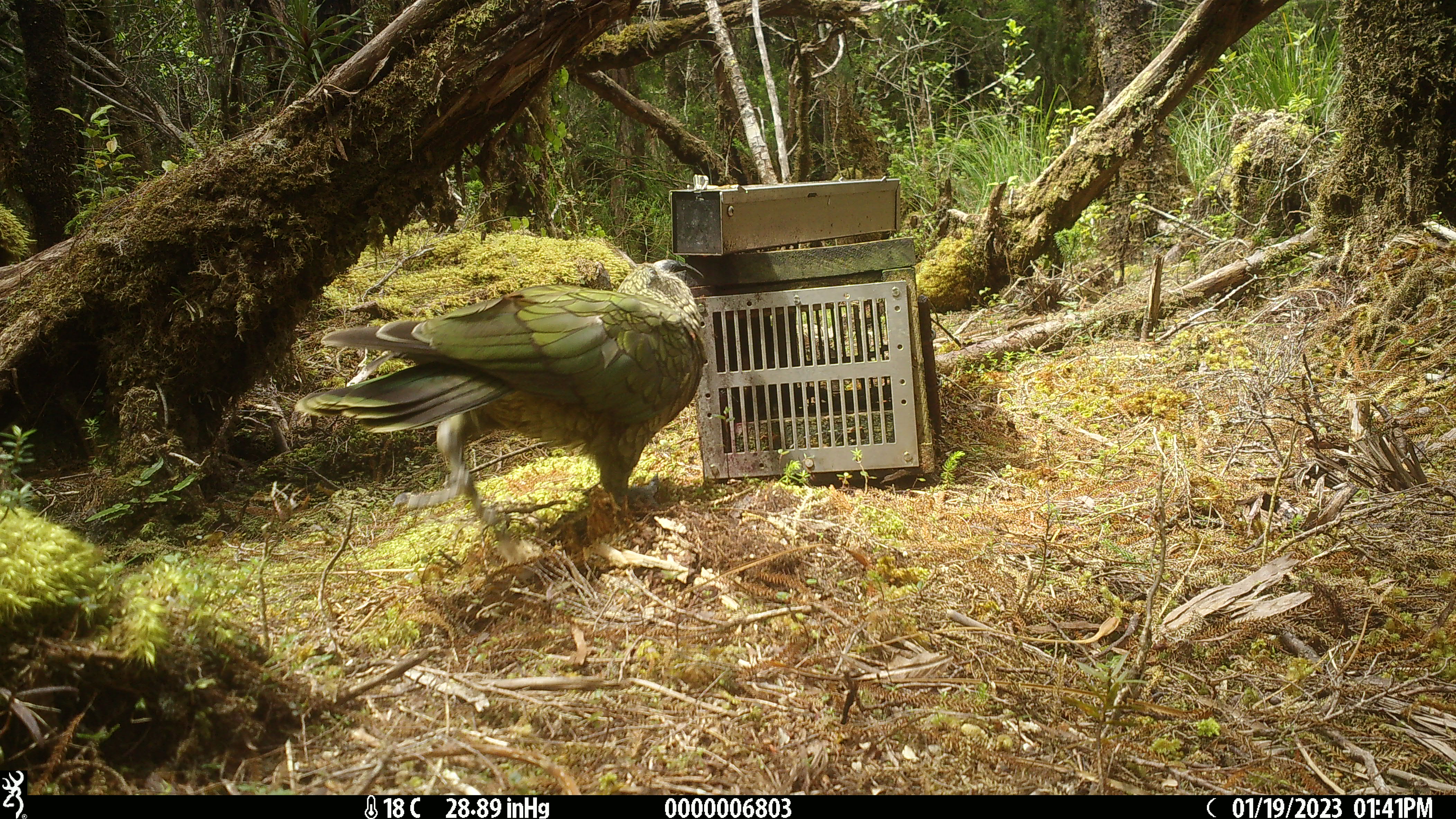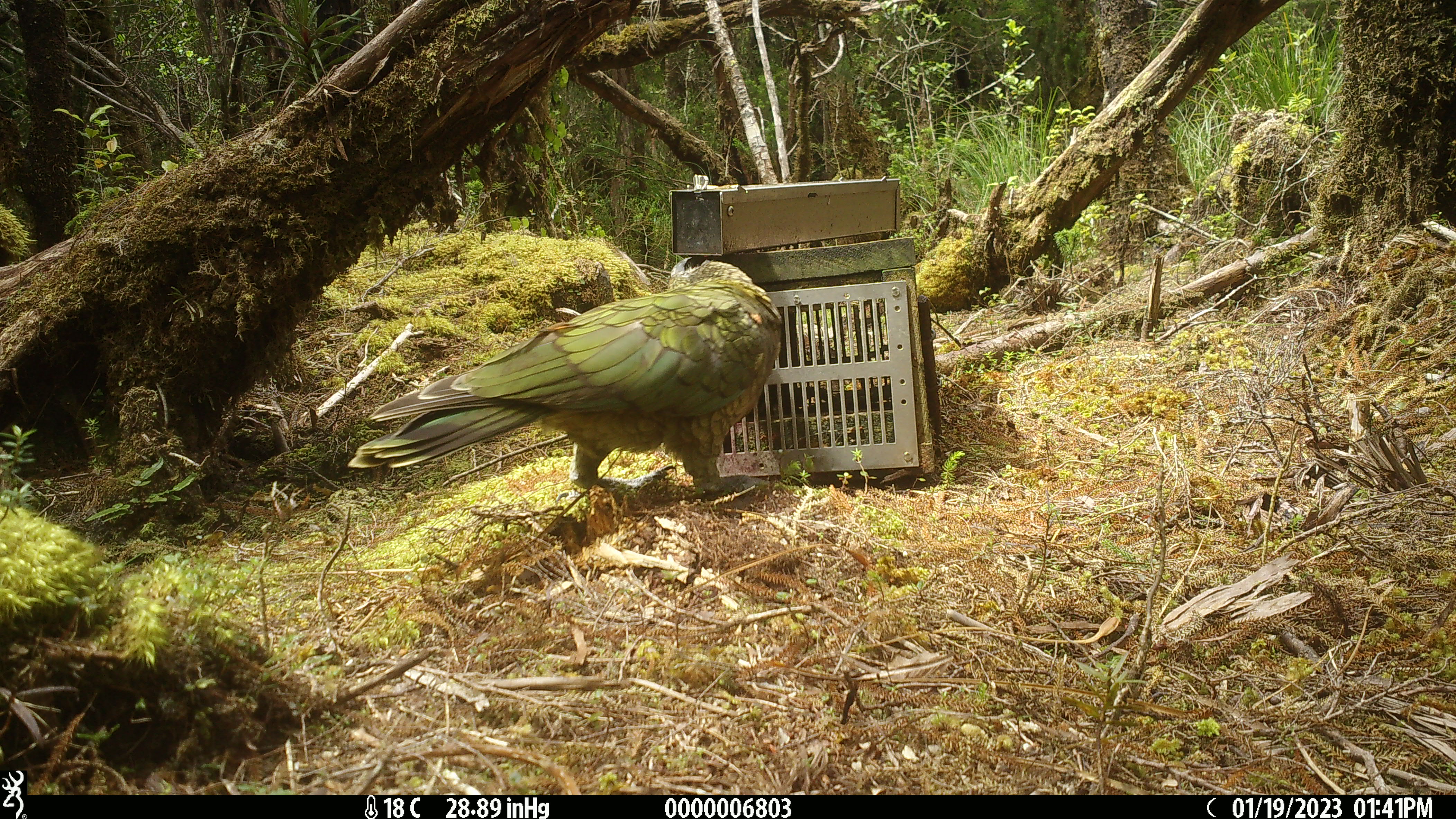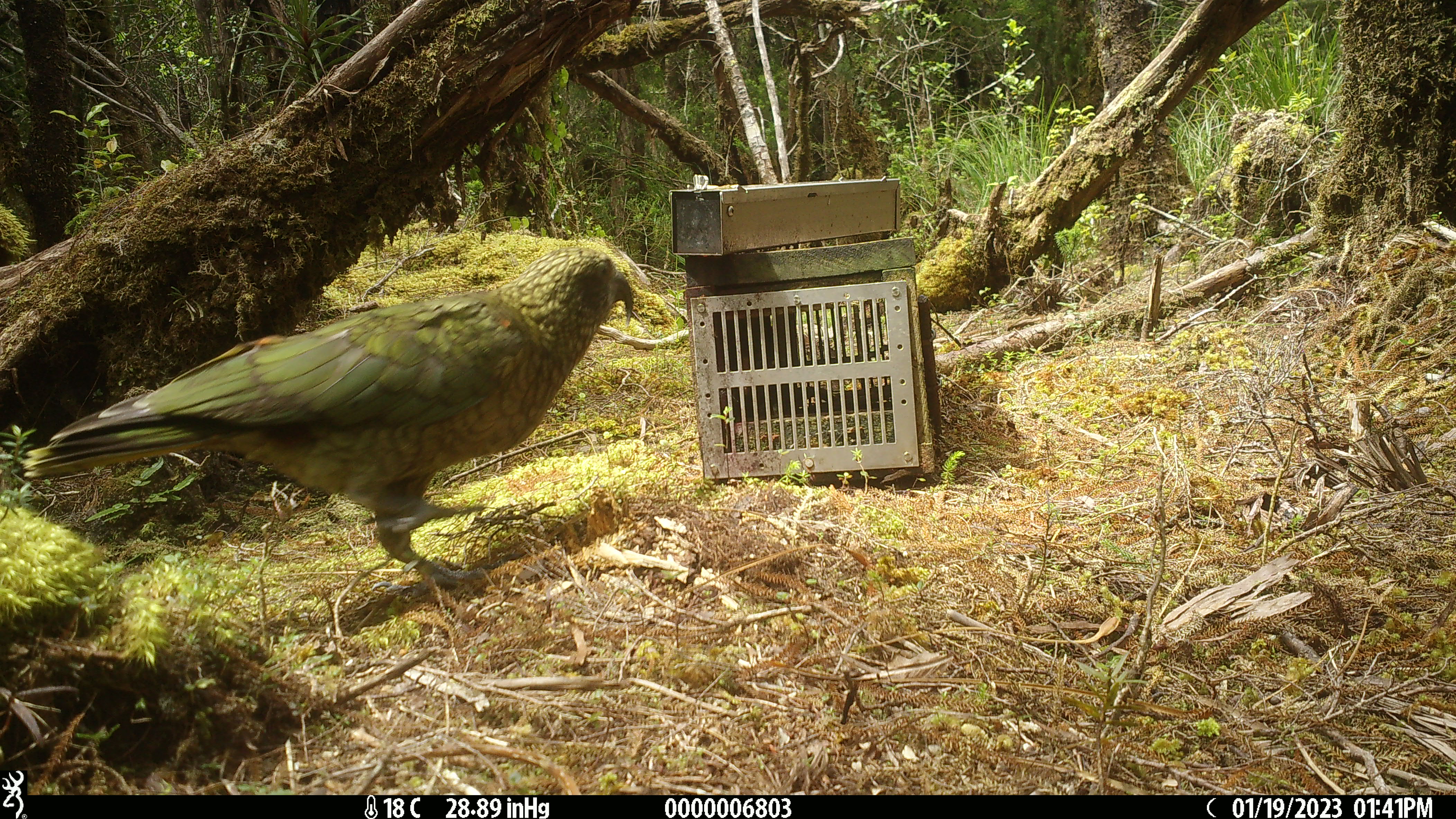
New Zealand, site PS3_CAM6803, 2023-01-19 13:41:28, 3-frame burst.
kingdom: Animalia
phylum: Chordata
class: Aves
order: Psittaciformes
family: Strigopidae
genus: Nestor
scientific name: Nestor notabilis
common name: kea